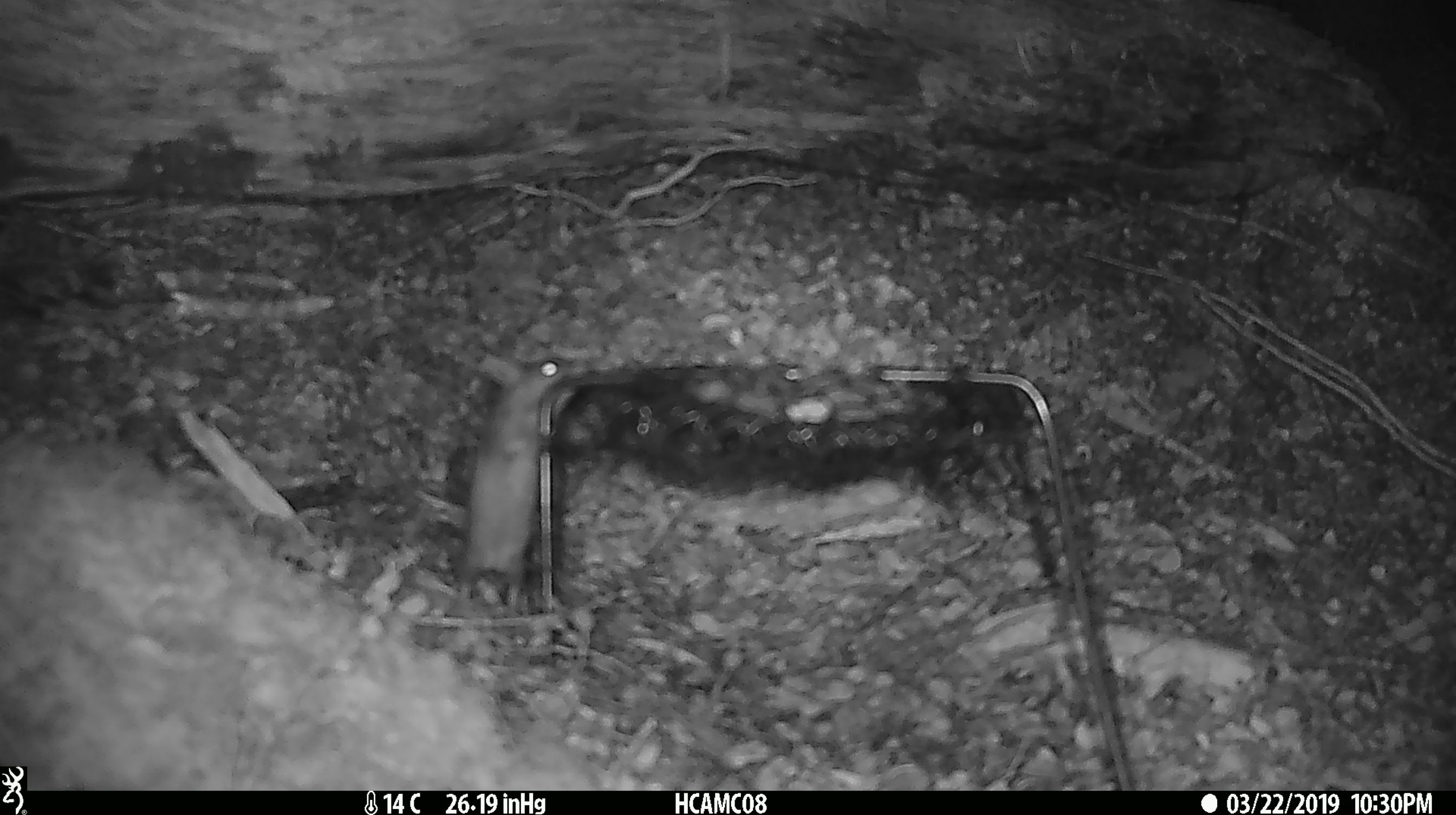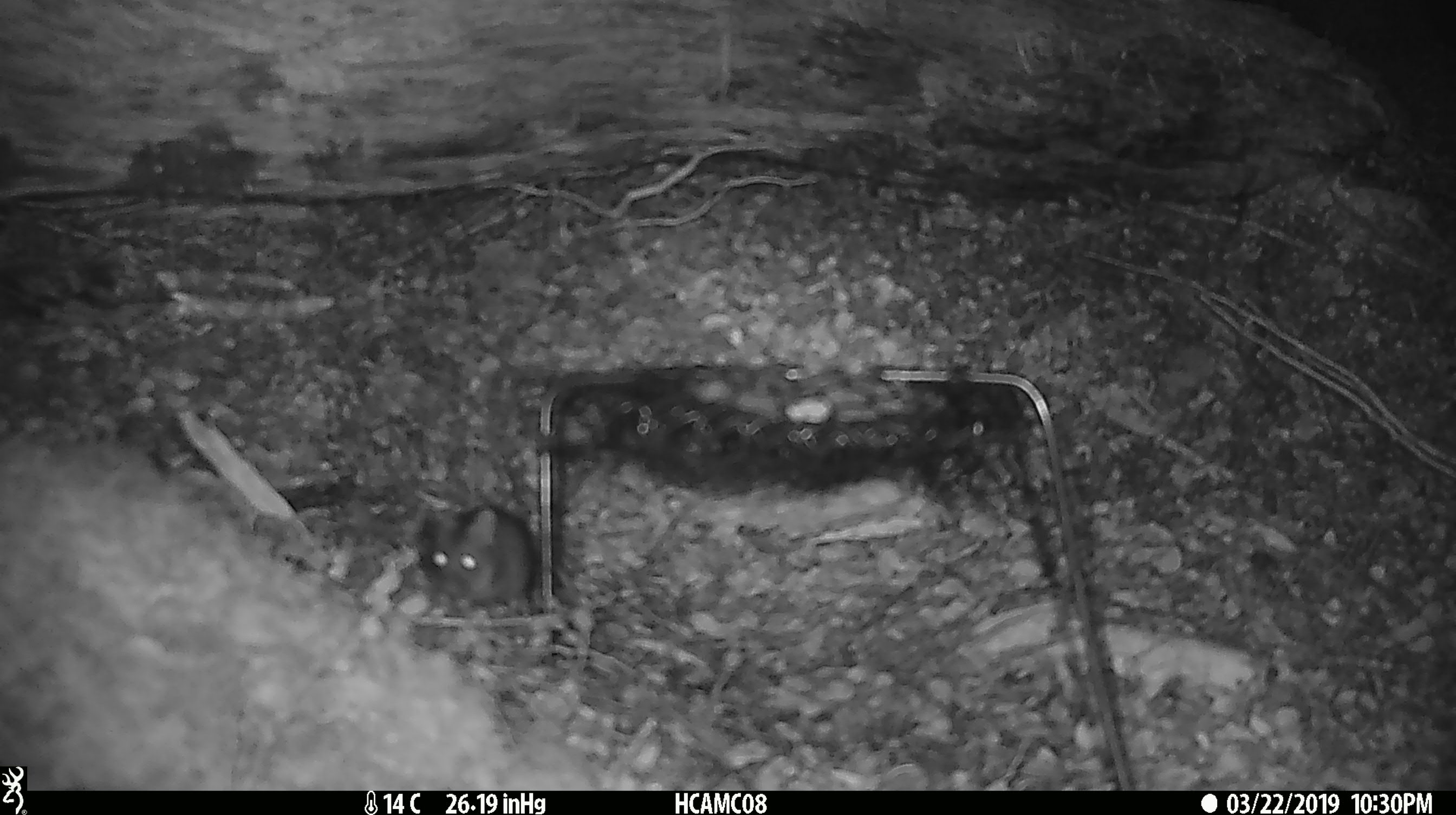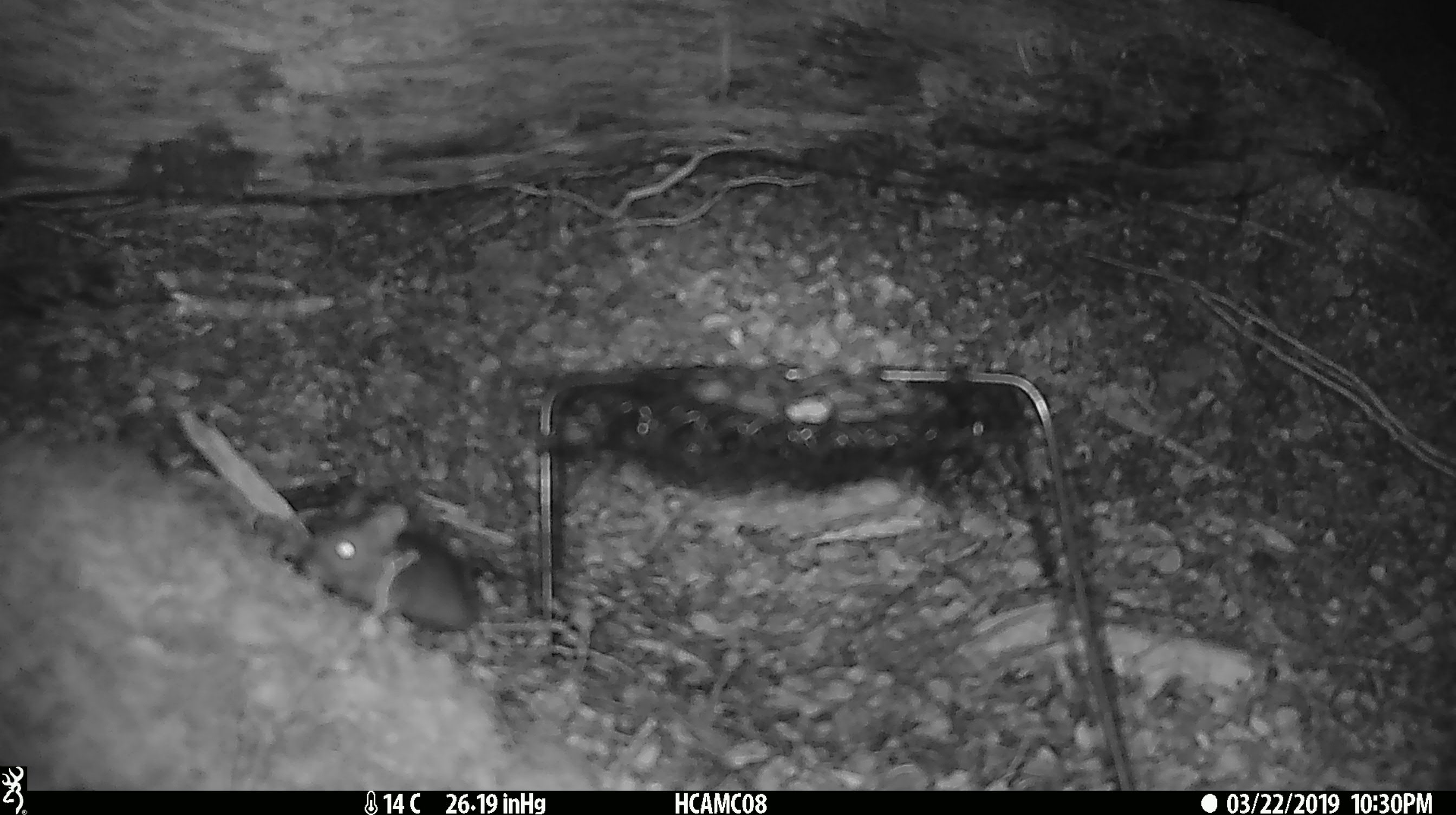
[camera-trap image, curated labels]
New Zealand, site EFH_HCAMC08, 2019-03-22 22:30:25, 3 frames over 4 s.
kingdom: Animalia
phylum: Chordata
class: Mammalia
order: Rodentia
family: Muridae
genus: Mus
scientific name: Mus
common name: mouse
Mouse (Mus).